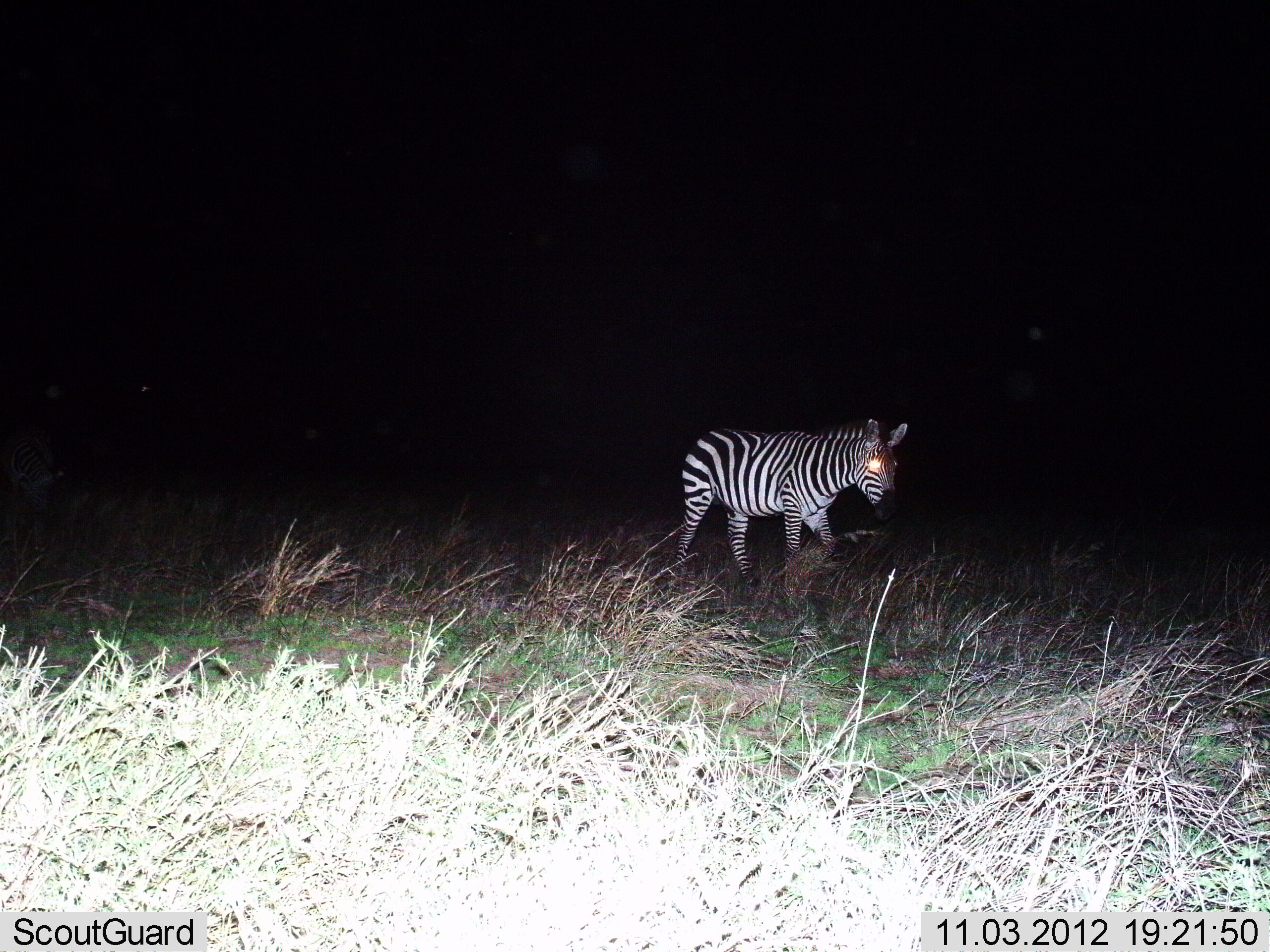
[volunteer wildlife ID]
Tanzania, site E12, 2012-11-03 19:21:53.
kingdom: Animalia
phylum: Chordata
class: Mammalia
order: Perissodactyla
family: Equidae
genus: Equus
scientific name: Equus quagga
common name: plains zebra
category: zebra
Zebra (plains zebra) (Equus quagga), count 1. Behavior (volunteer vote fractions): standing 70%, resting 0%, moving 30%, interacting 0%. Young present (vote fraction): 0%. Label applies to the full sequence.